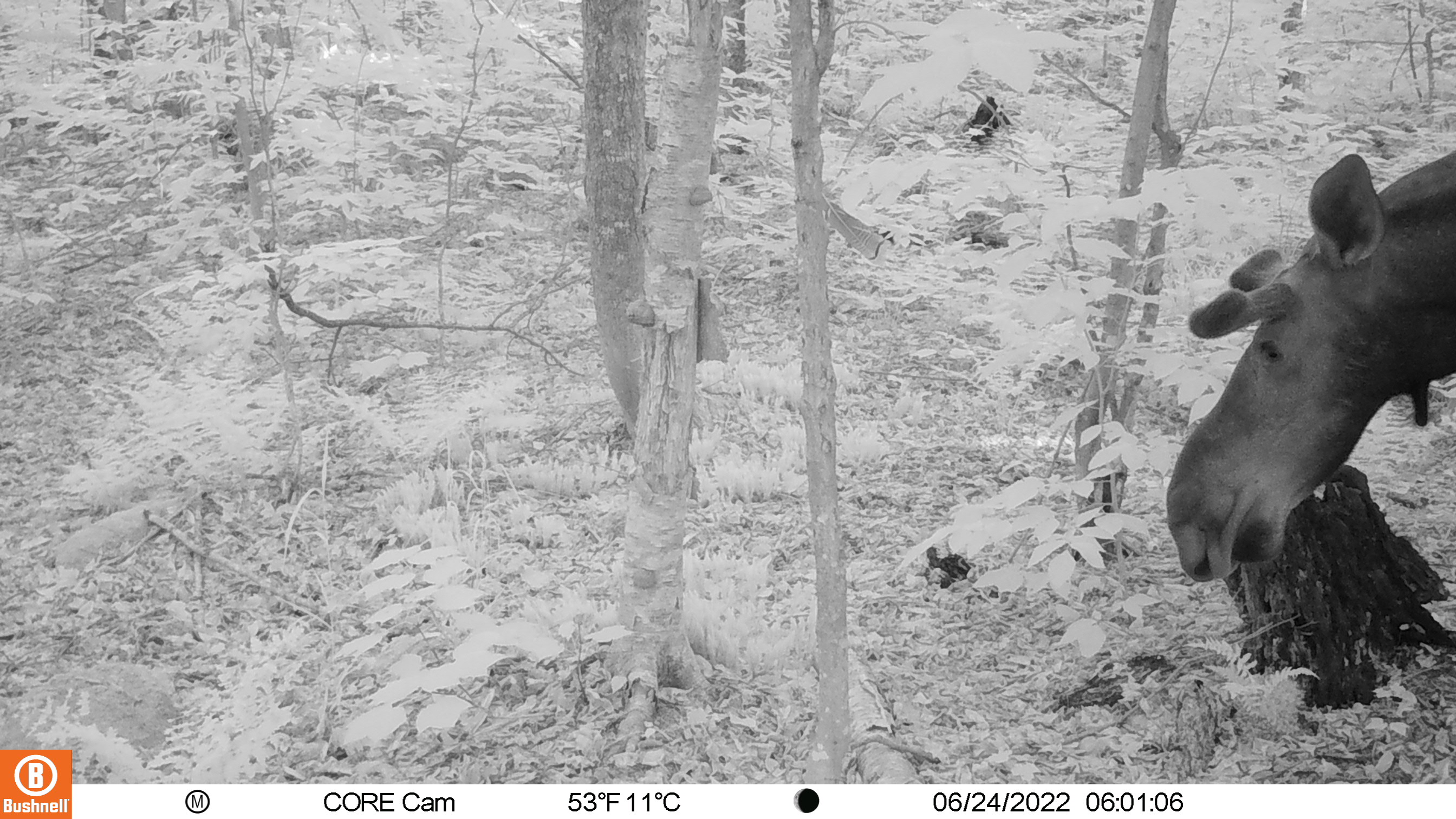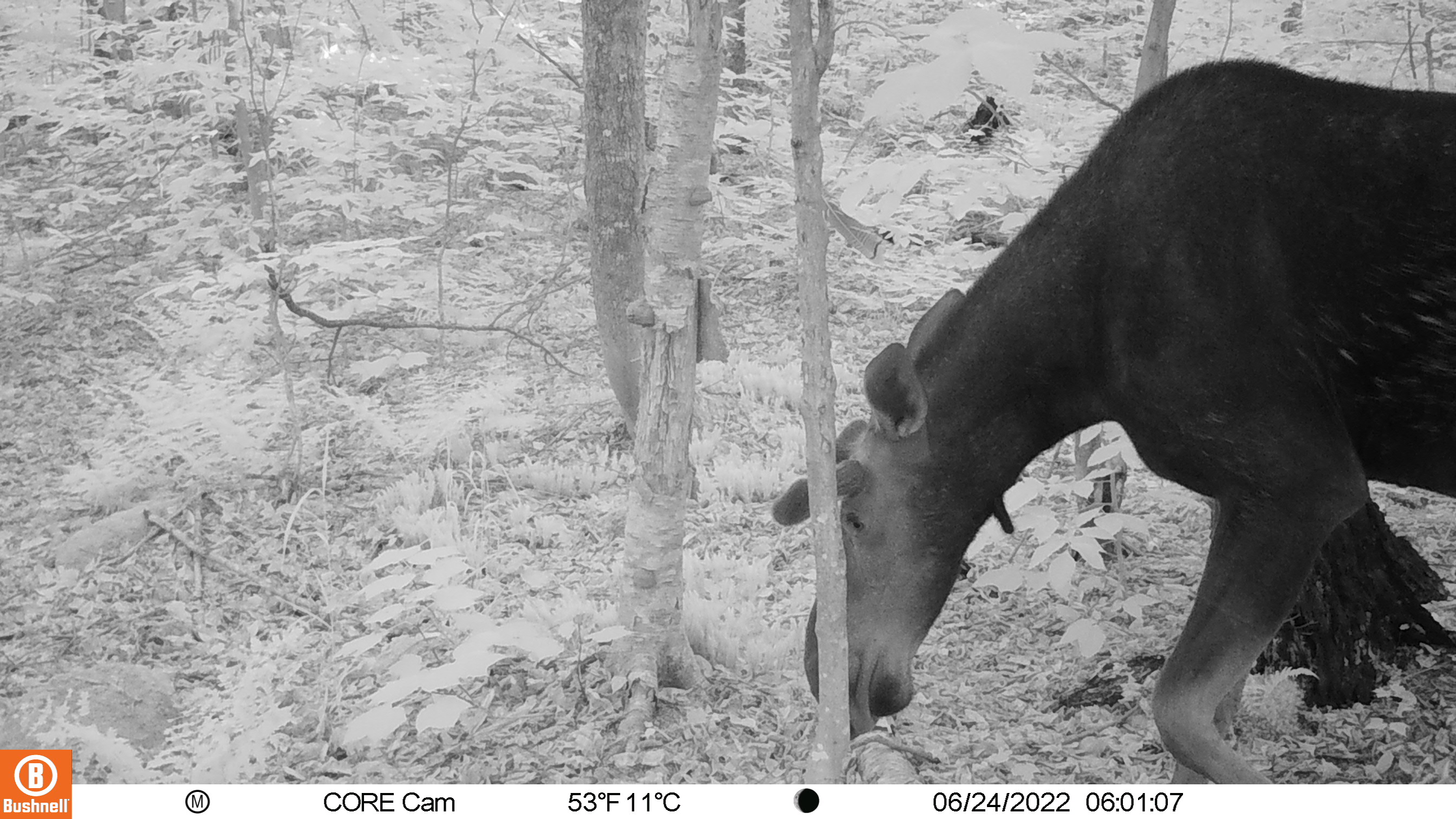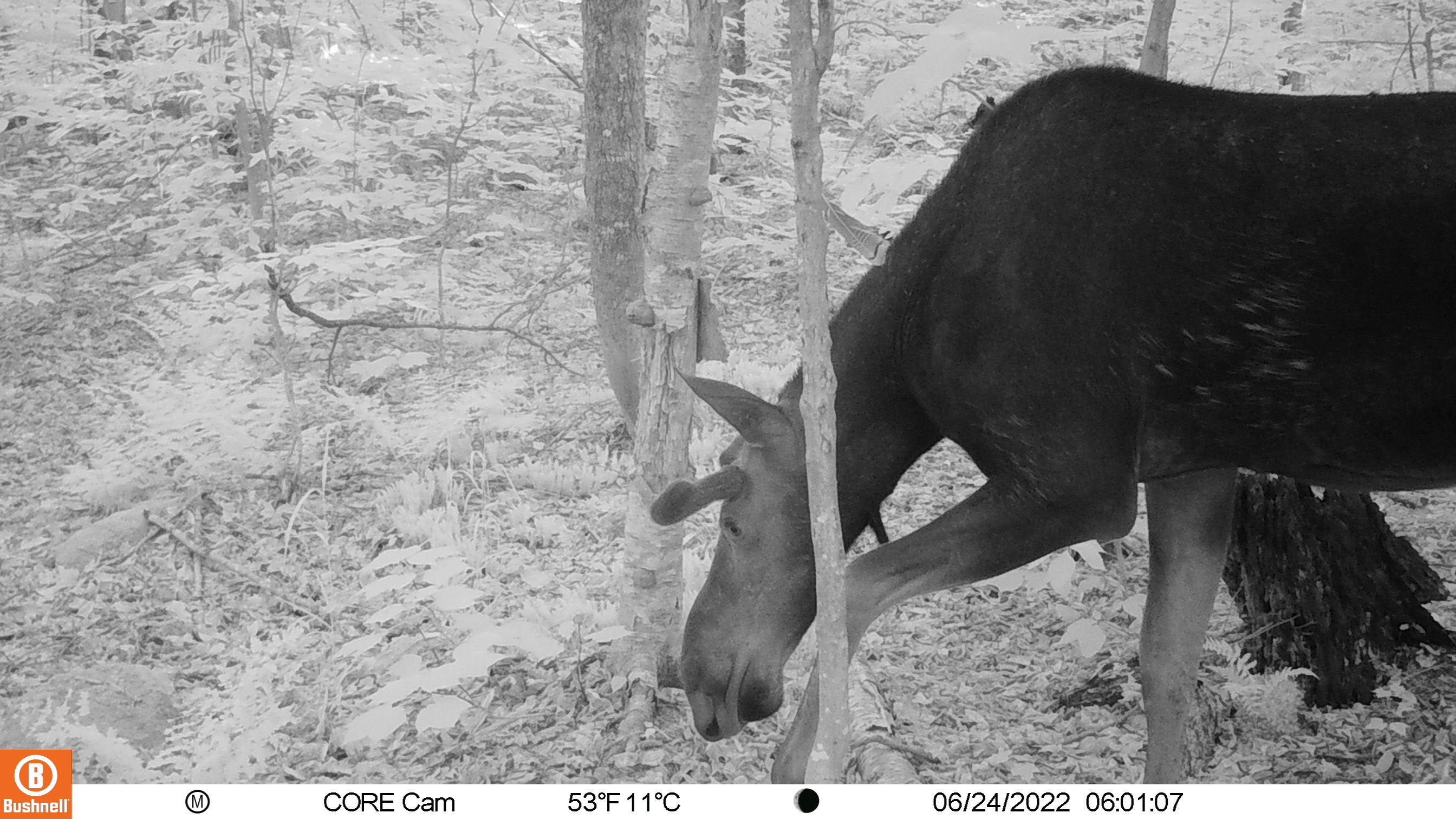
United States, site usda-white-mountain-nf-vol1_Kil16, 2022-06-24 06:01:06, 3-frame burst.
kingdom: Animalia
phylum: Chordata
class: Mammalia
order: Artiodactyla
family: Cervidae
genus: Alces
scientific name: Alces alces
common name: moose